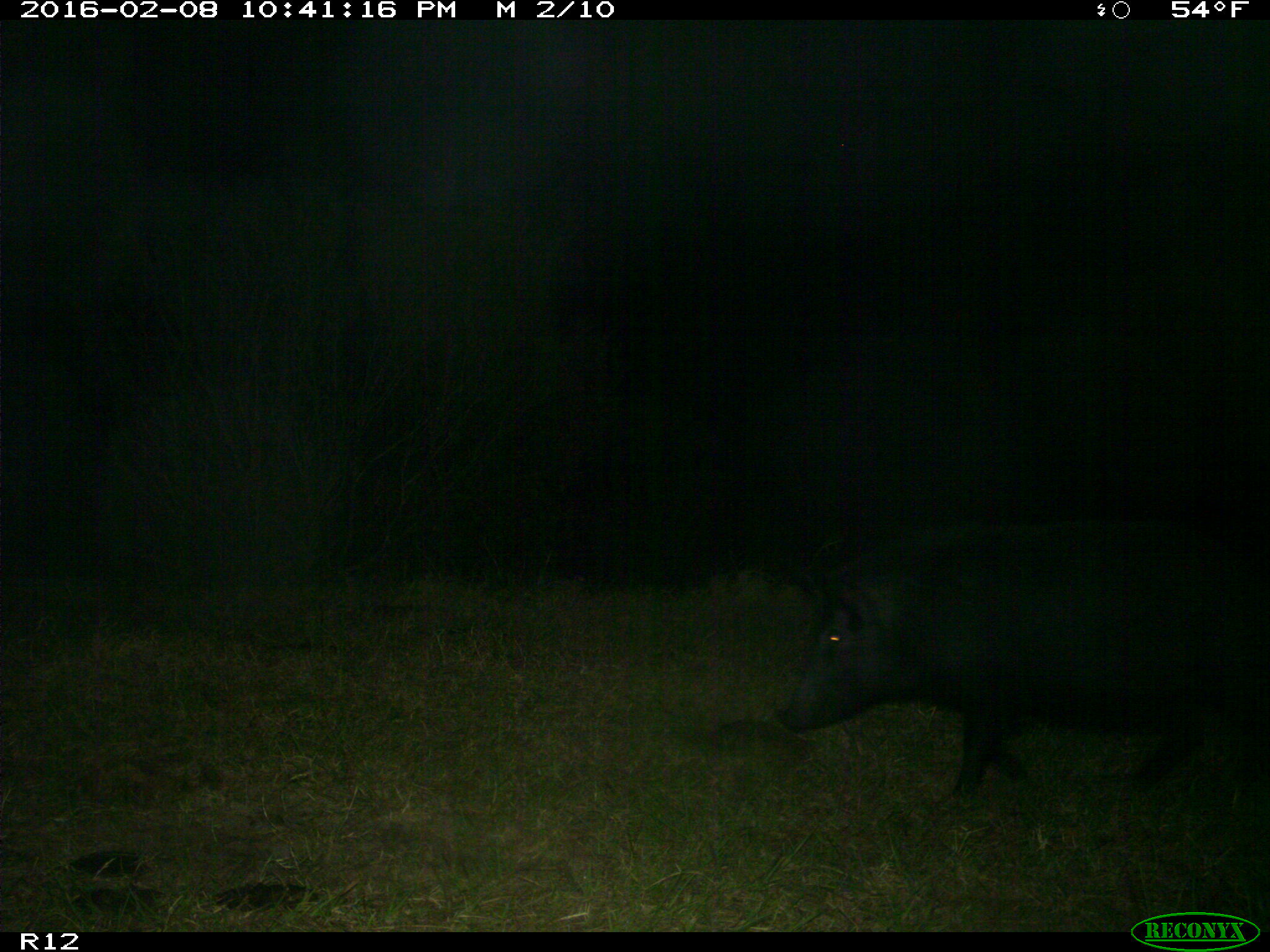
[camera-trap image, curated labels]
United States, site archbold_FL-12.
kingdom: Animalia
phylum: Chordata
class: Mammalia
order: Artiodactyla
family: Suidae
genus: Sus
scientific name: Sus scrofa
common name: wild boar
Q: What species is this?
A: Sus scrofa (wild boar).